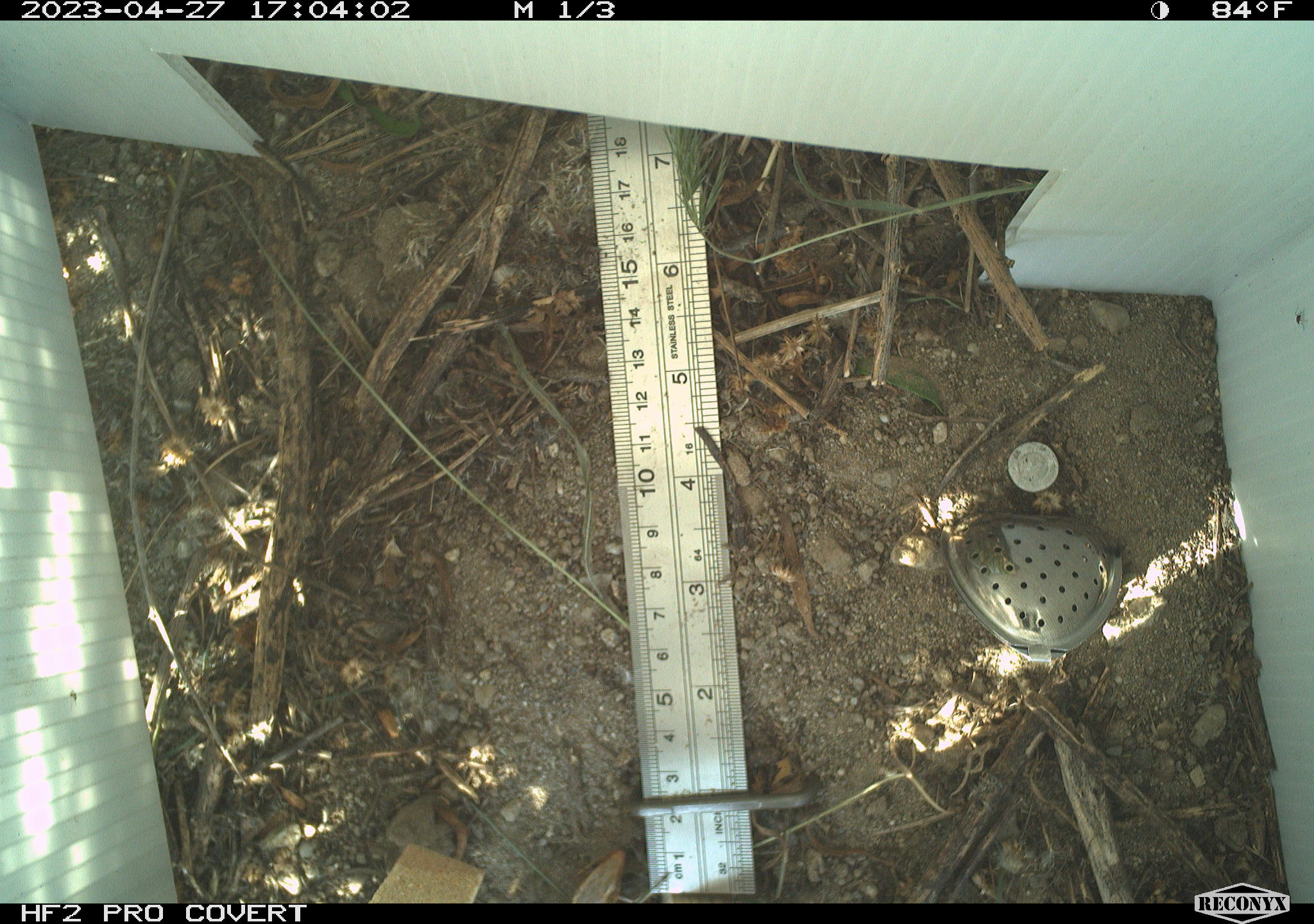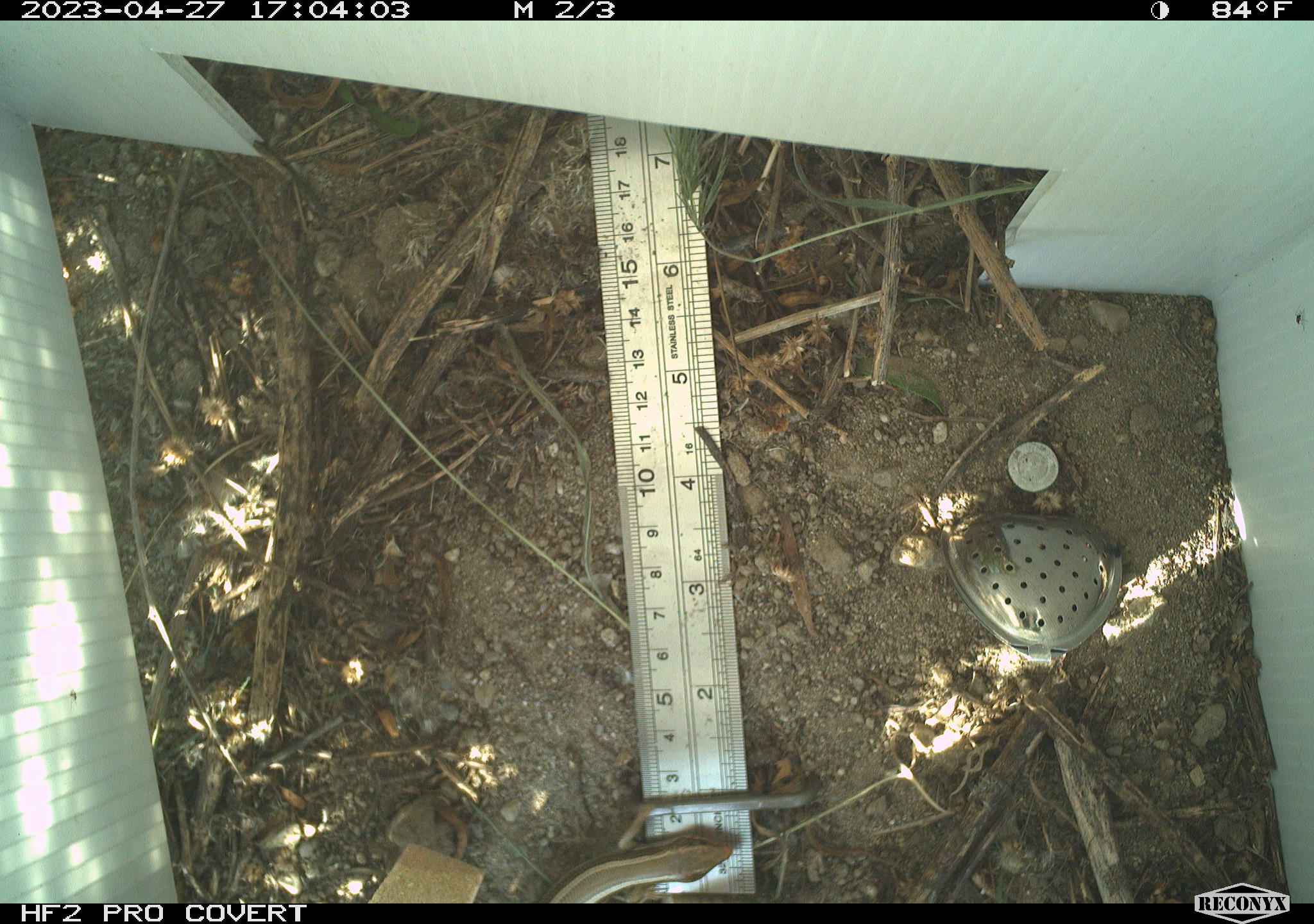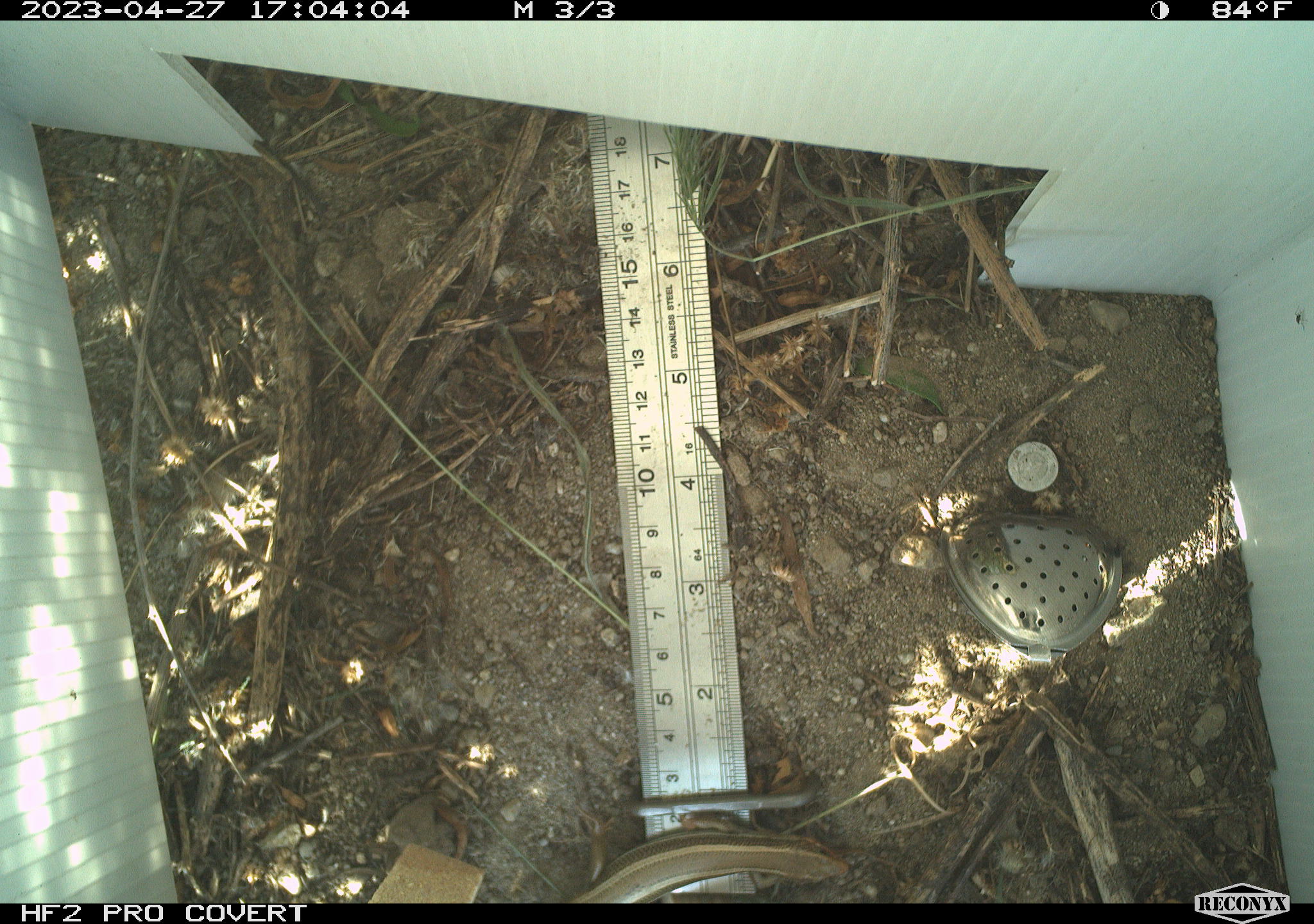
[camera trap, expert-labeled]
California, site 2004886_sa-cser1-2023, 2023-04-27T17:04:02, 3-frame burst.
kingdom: Animalia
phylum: Chordata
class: Reptilia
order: Squamata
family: Scincidae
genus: Plestiodon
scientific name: Plestiodon skiltonianus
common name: western skink